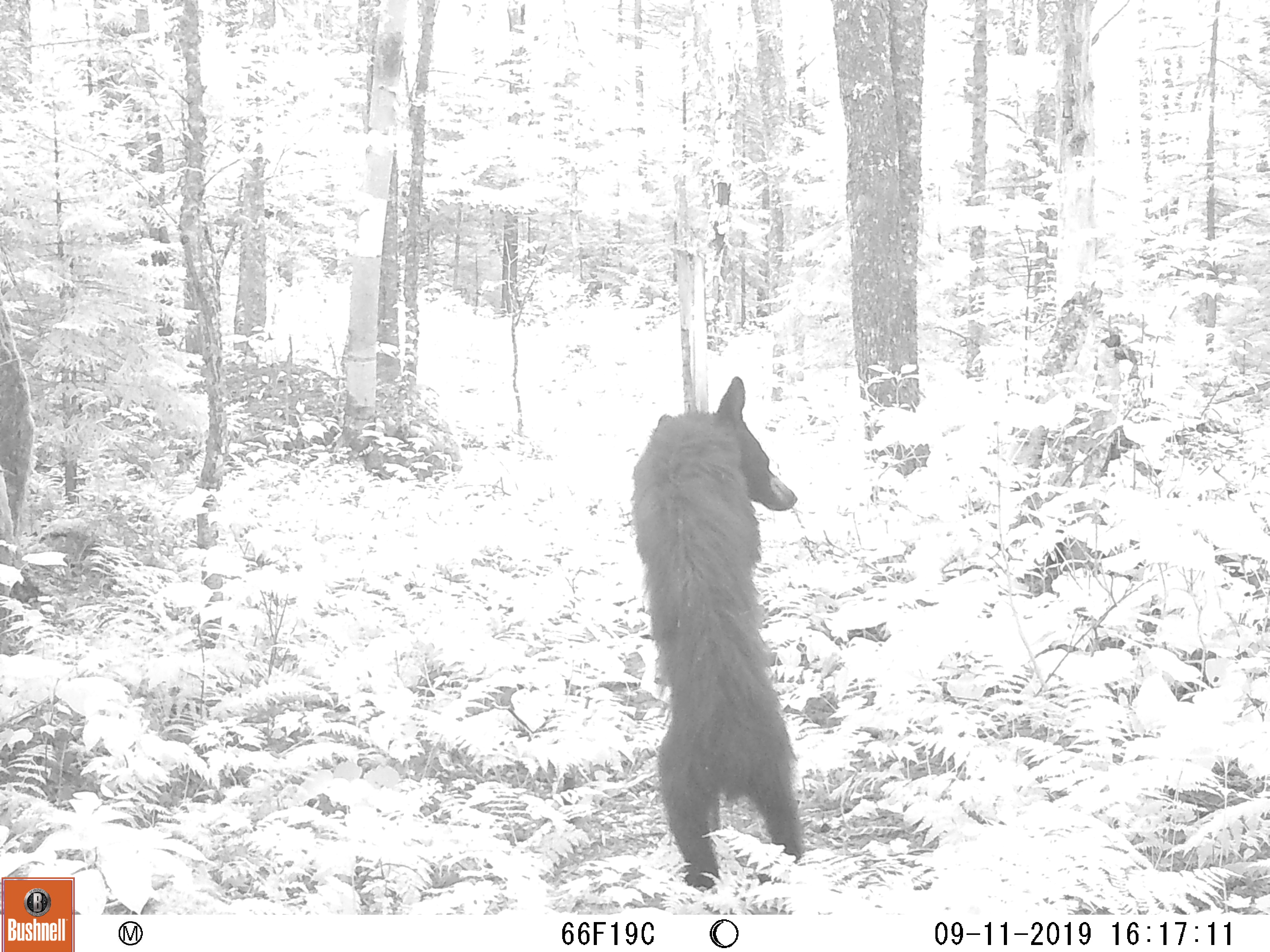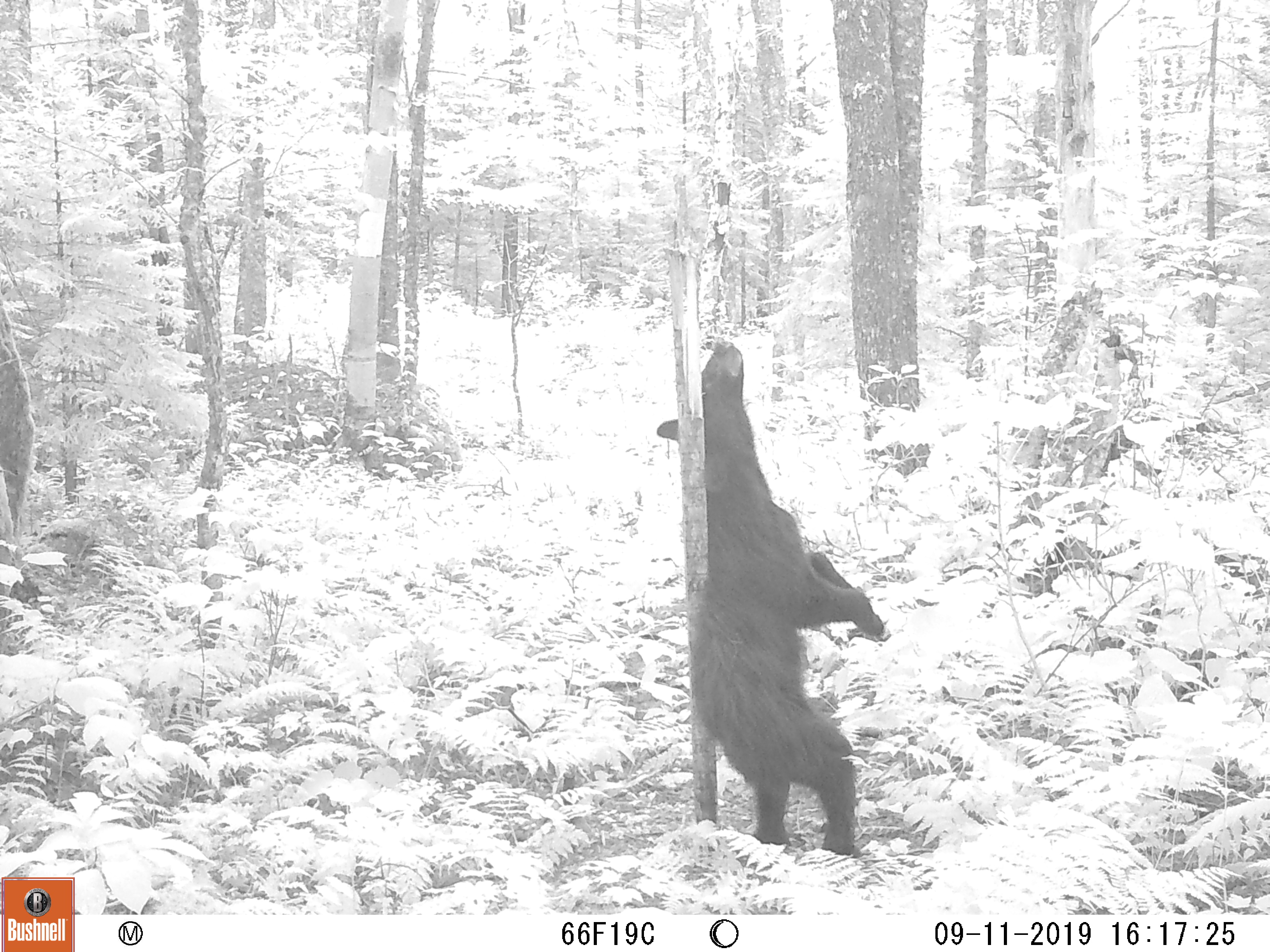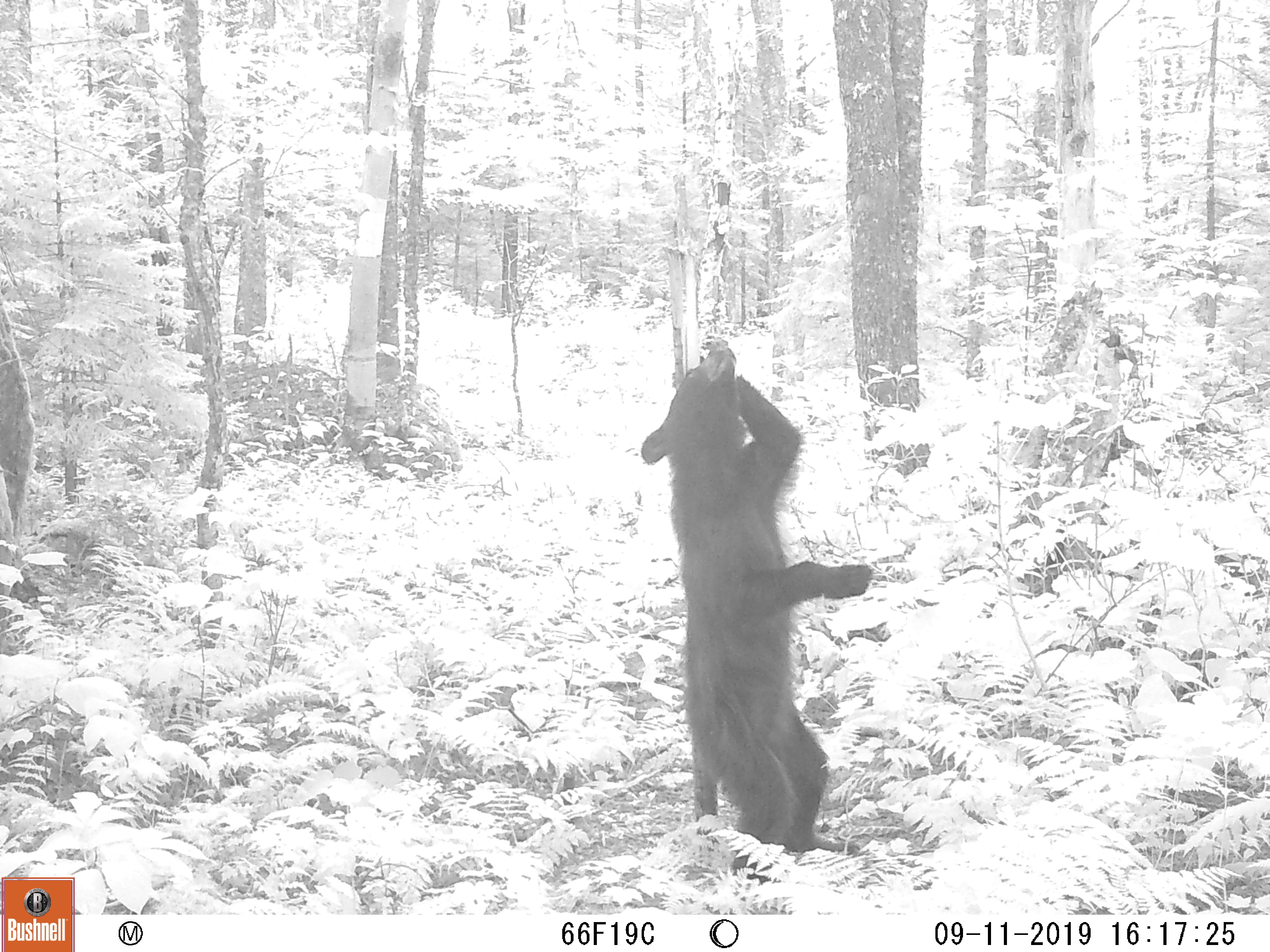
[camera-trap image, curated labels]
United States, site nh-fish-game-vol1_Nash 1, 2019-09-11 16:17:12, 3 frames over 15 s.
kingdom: Animalia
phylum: Chordata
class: Mammalia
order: Carnivora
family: Ursidae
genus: Ursus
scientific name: Ursus americanus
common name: black bear